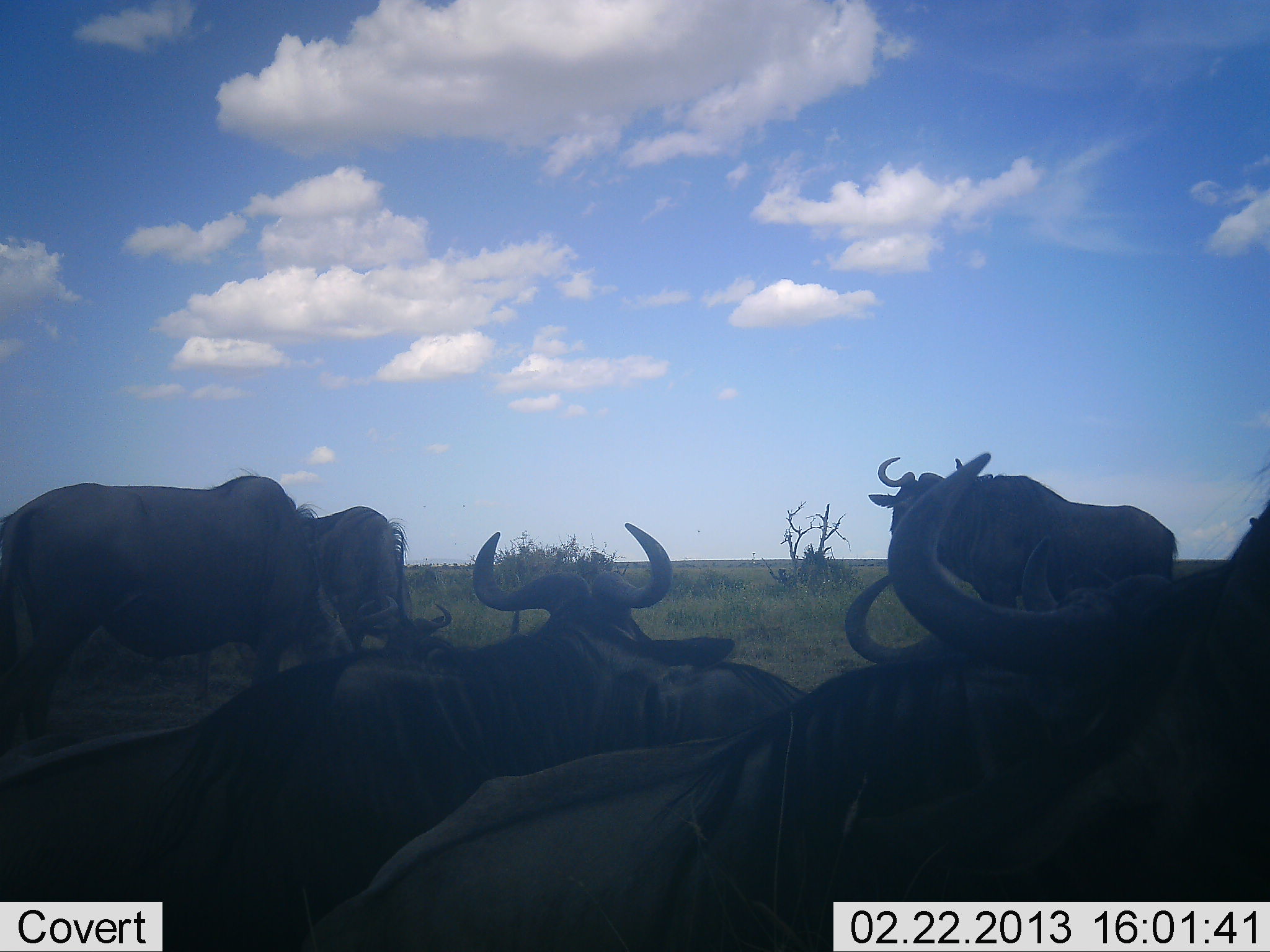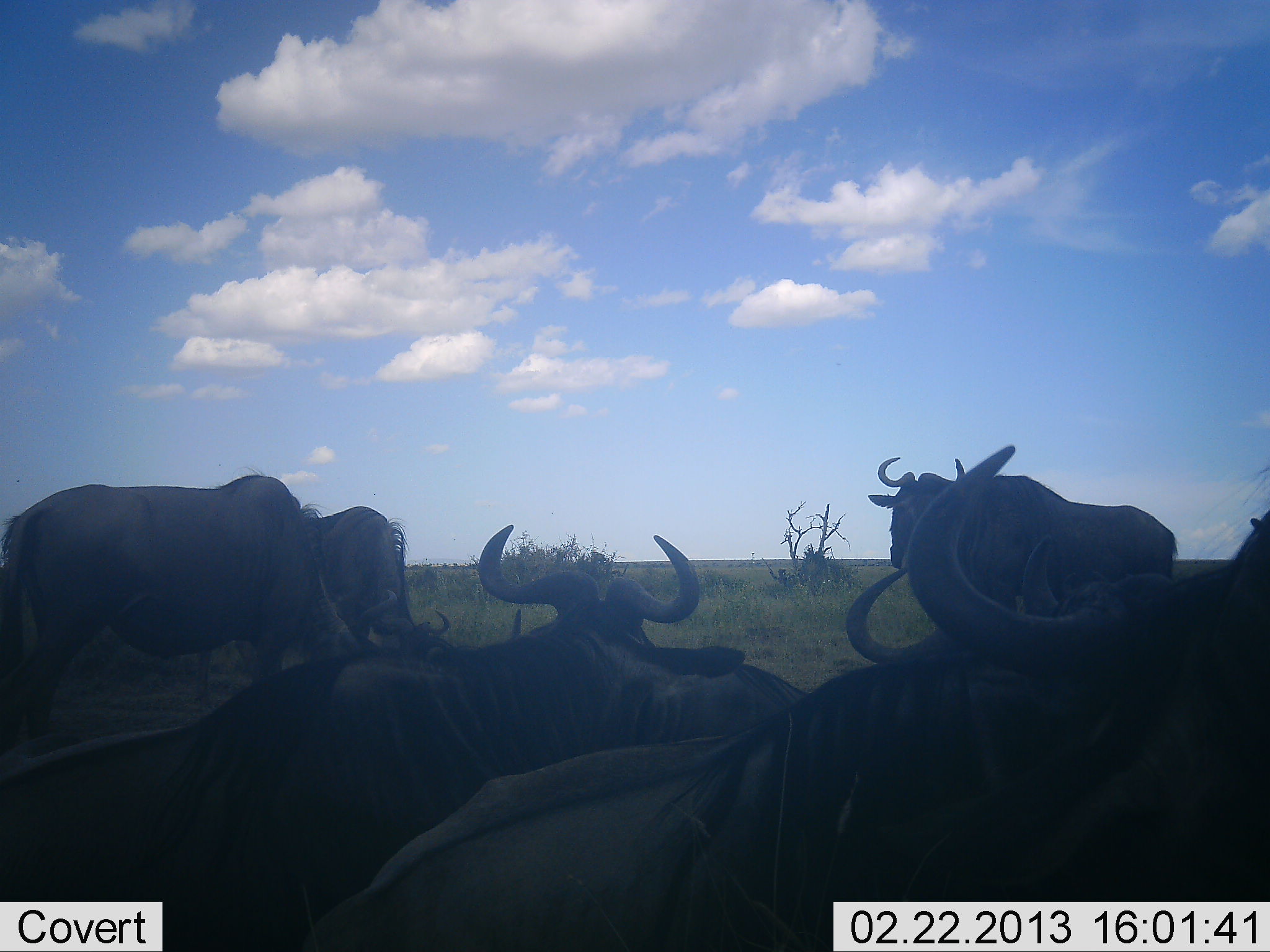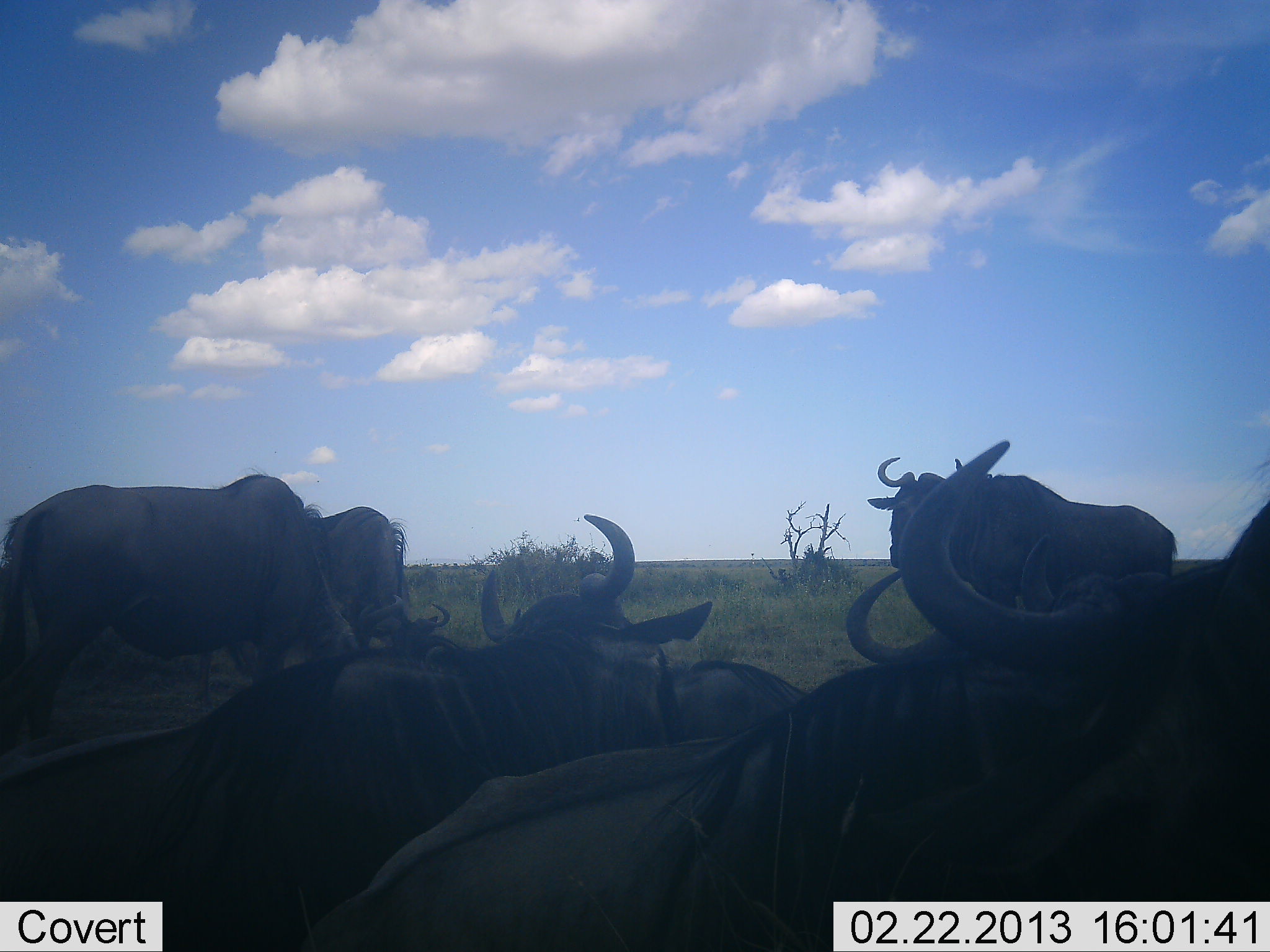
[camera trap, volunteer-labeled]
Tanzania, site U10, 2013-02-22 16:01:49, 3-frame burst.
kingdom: Animalia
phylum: Chordata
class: Mammalia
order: Artiodactyla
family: Bovidae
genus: Connochaetes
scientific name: Connochaetes taurinus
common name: blue wildebeest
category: wildebeest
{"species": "wildebeest (blue wildebeest) (Connochaetes taurinus)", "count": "6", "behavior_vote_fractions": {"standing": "73%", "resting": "86%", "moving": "5%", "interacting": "5%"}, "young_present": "0%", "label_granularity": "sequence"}